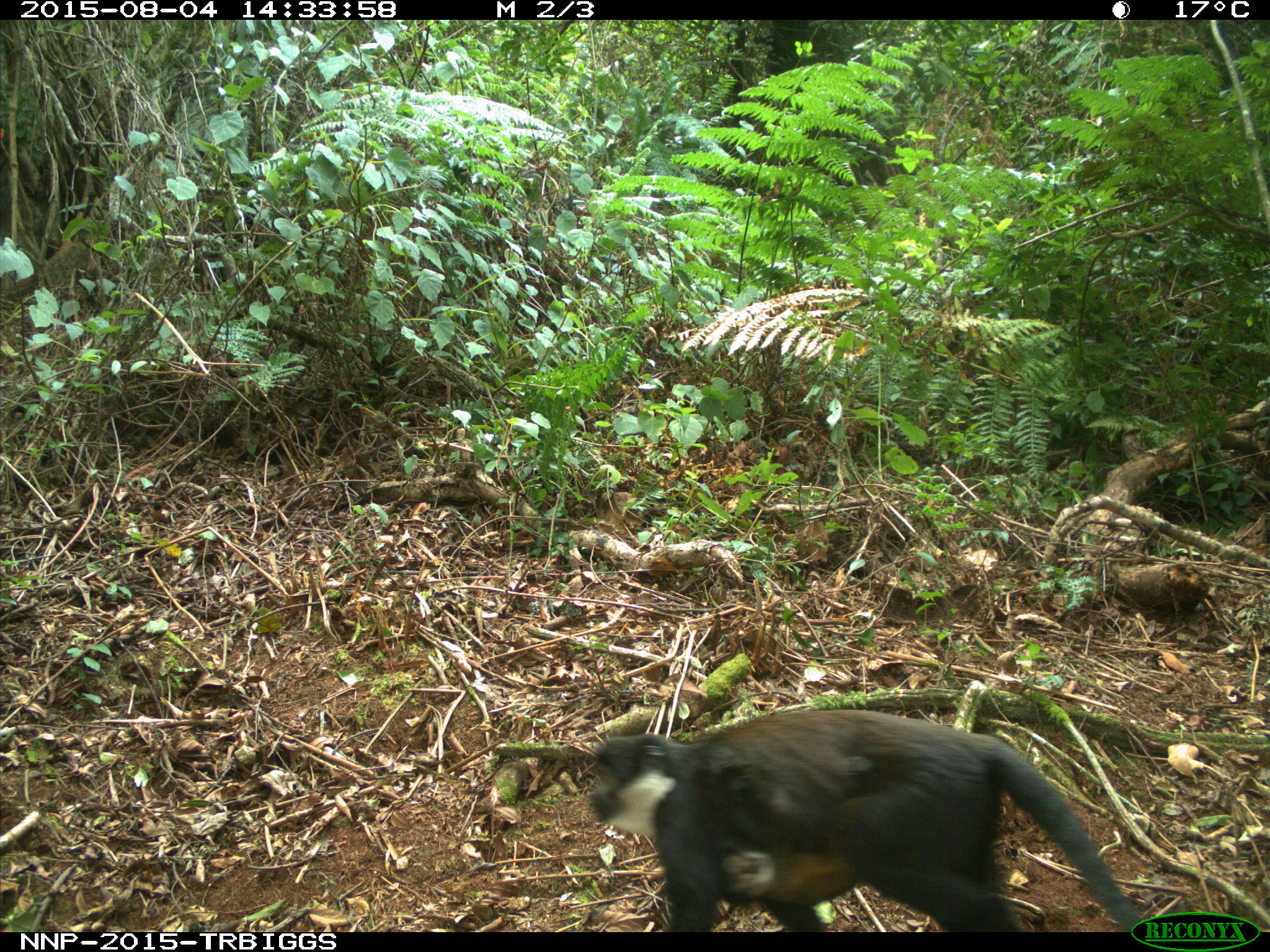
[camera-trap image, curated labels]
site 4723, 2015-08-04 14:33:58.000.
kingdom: Animalia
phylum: Chordata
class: Mammalia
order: Primates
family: Cercopithecidae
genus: Allochrocebus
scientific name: Allochrocebus lhoesti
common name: l'hoest's monkey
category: cercopithecus lhoesti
Cercopithecus lhoesti (l'hoest's monkey) (Allochrocebus lhoesti), count 2.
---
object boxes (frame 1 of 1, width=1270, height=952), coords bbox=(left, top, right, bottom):
cercopithecus lhoesti: bbox=(584, 705, 1145, 930)